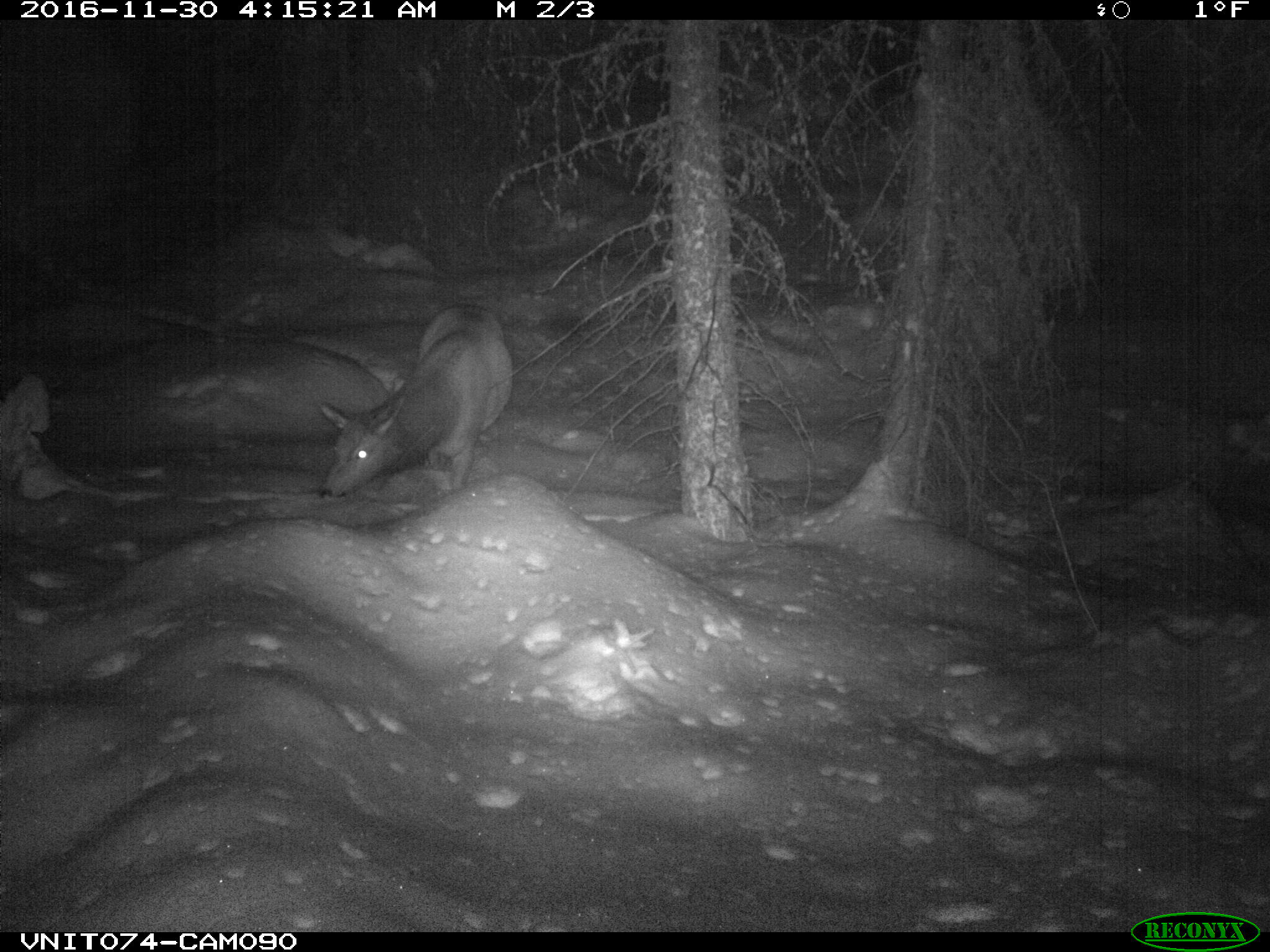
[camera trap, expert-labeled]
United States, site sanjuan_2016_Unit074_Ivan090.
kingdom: Animalia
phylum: Chordata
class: Mammalia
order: Artiodactyla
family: Cervidae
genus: Cervus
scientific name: Cervus elaphus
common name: red deer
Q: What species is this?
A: Cervus elaphus (red deer).